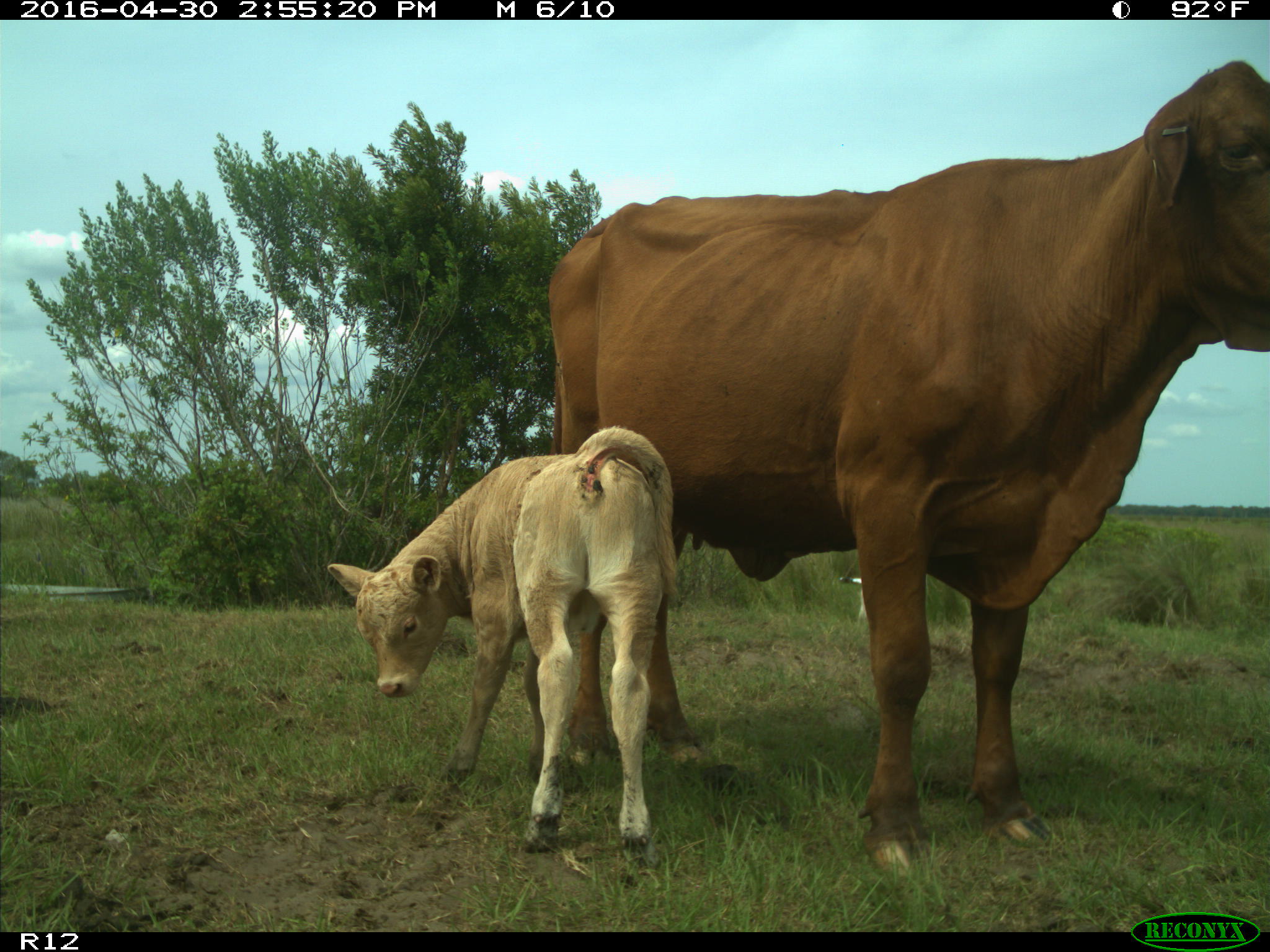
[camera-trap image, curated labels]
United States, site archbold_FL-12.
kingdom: Animalia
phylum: Chordata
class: Mammalia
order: Artiodactyla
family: Bovidae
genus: Bos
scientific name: Bos taurus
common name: domestic cow